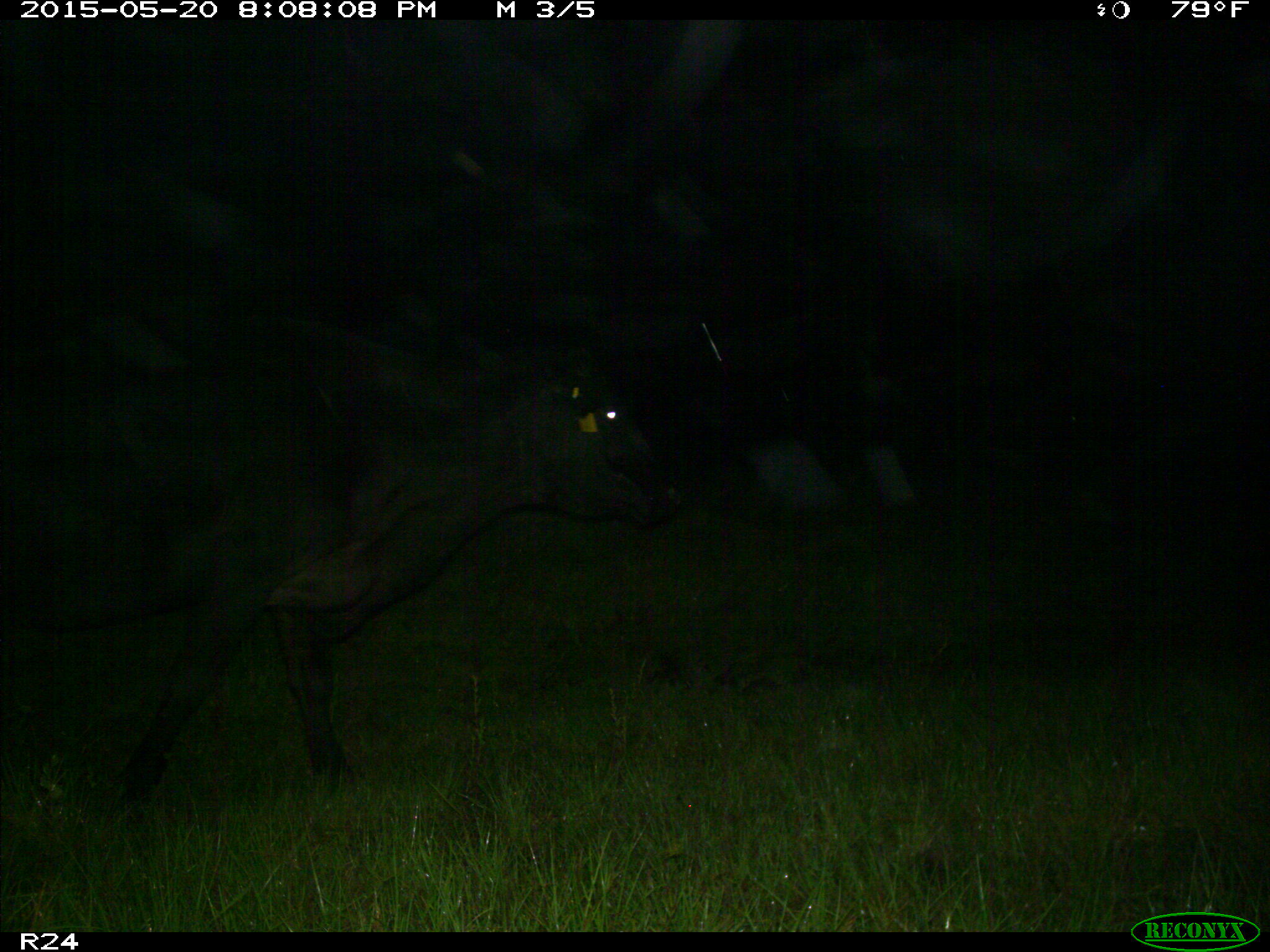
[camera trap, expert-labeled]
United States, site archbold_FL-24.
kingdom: Animalia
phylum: Chordata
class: Mammalia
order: Artiodactyla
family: Bovidae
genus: Bos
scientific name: Bos taurus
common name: domestic cow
Bos taurus (domestic cow).